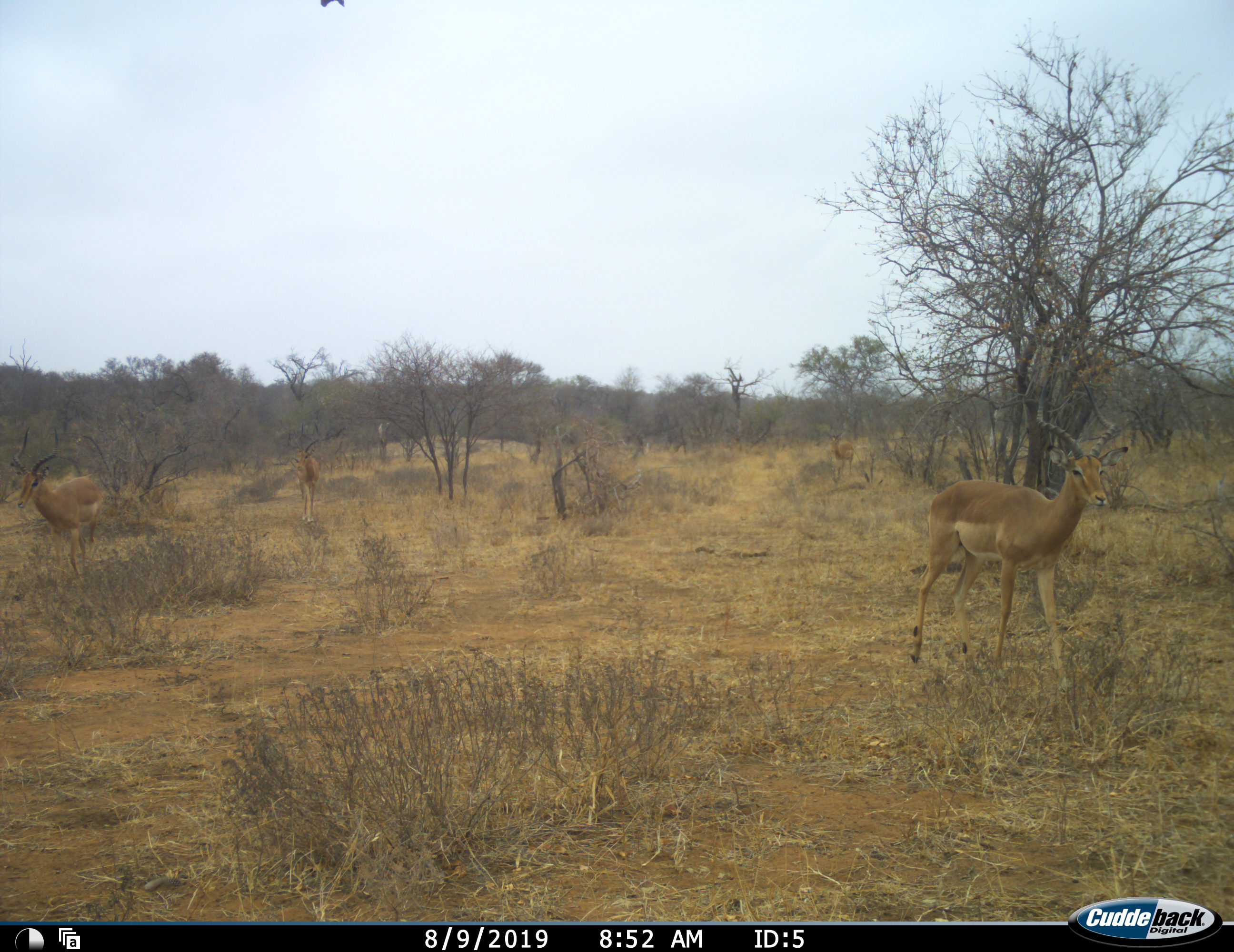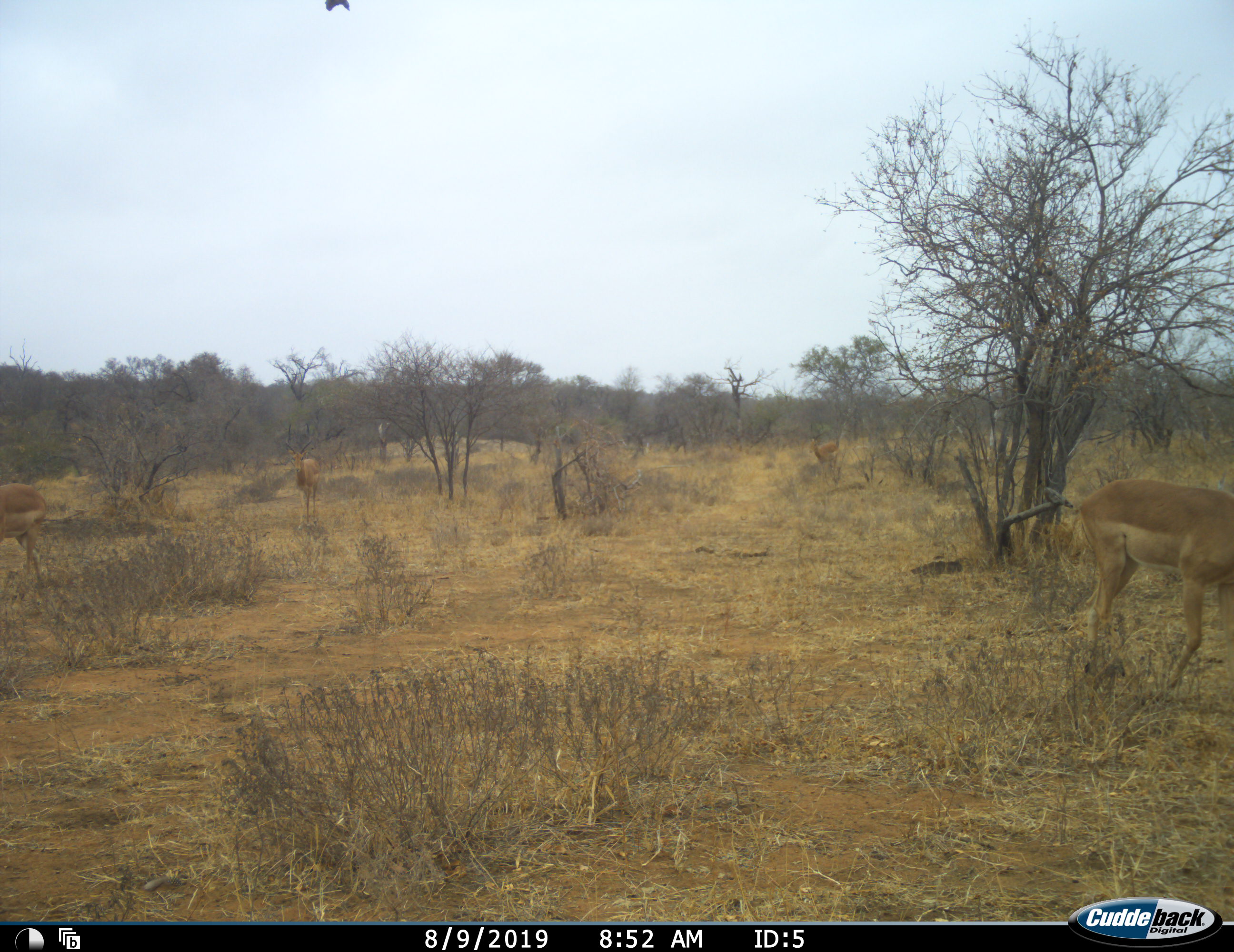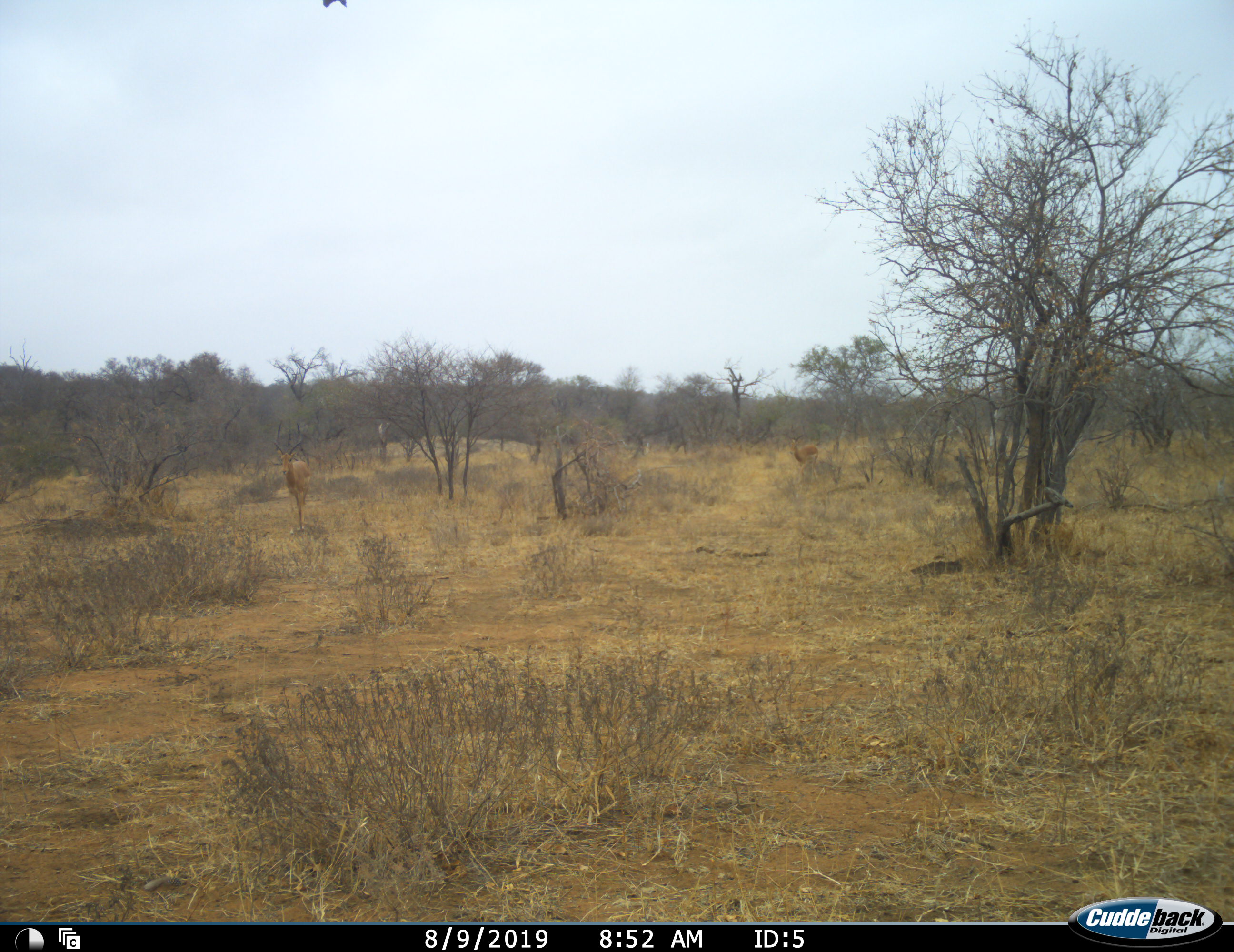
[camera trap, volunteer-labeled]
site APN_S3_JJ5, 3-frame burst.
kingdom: Animalia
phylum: Chordata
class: Mammalia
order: Artiodactyla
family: Bovidae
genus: Aepyceros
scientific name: Aepyceros melampus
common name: impala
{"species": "impala (Aepyceros melampus)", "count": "4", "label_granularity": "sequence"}